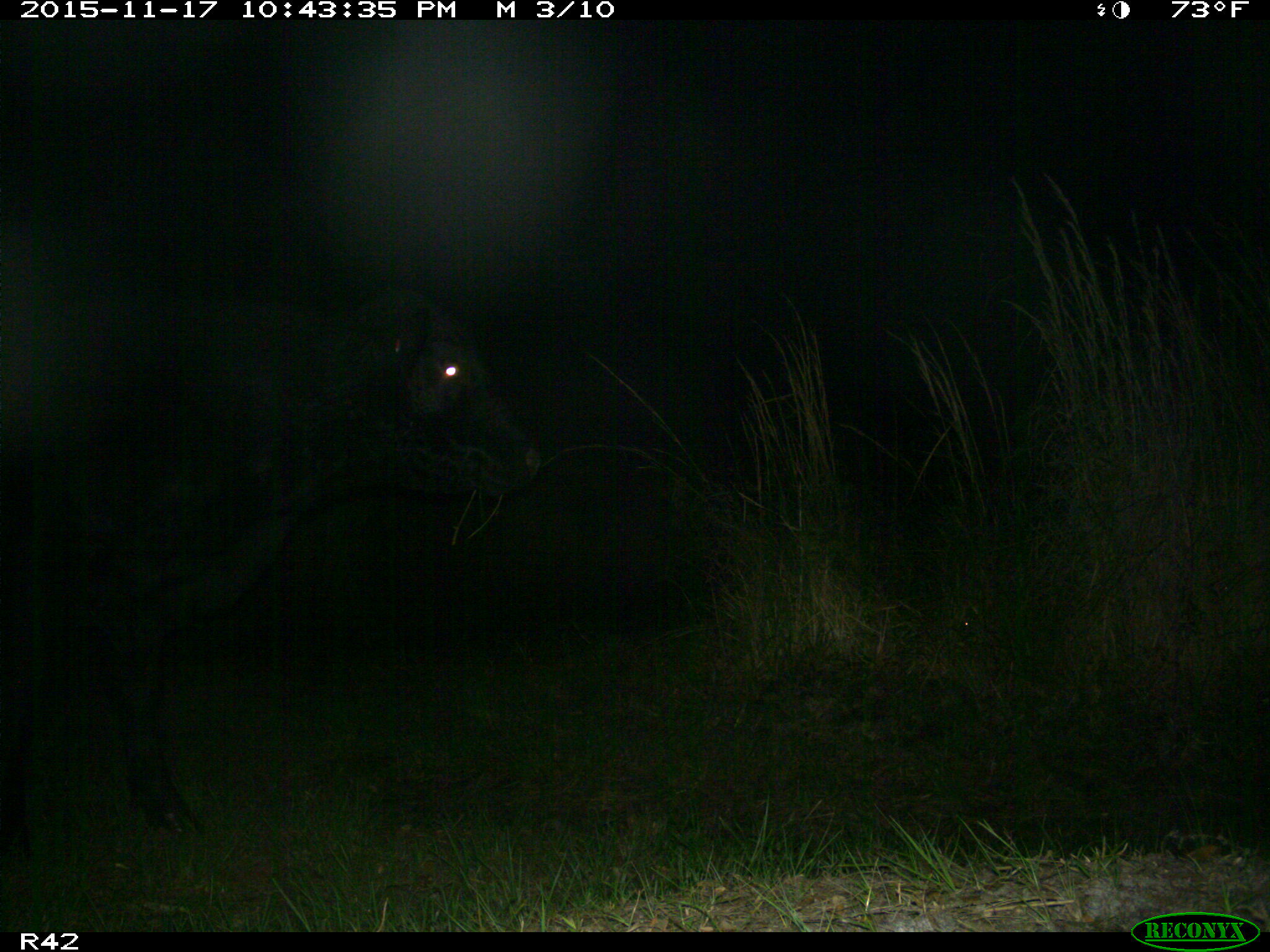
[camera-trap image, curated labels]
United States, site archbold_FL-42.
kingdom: Animalia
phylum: Chordata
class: Mammalia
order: Artiodactyla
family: Bovidae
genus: Bos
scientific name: Bos taurus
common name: domestic cow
Bos taurus (domestic cow).